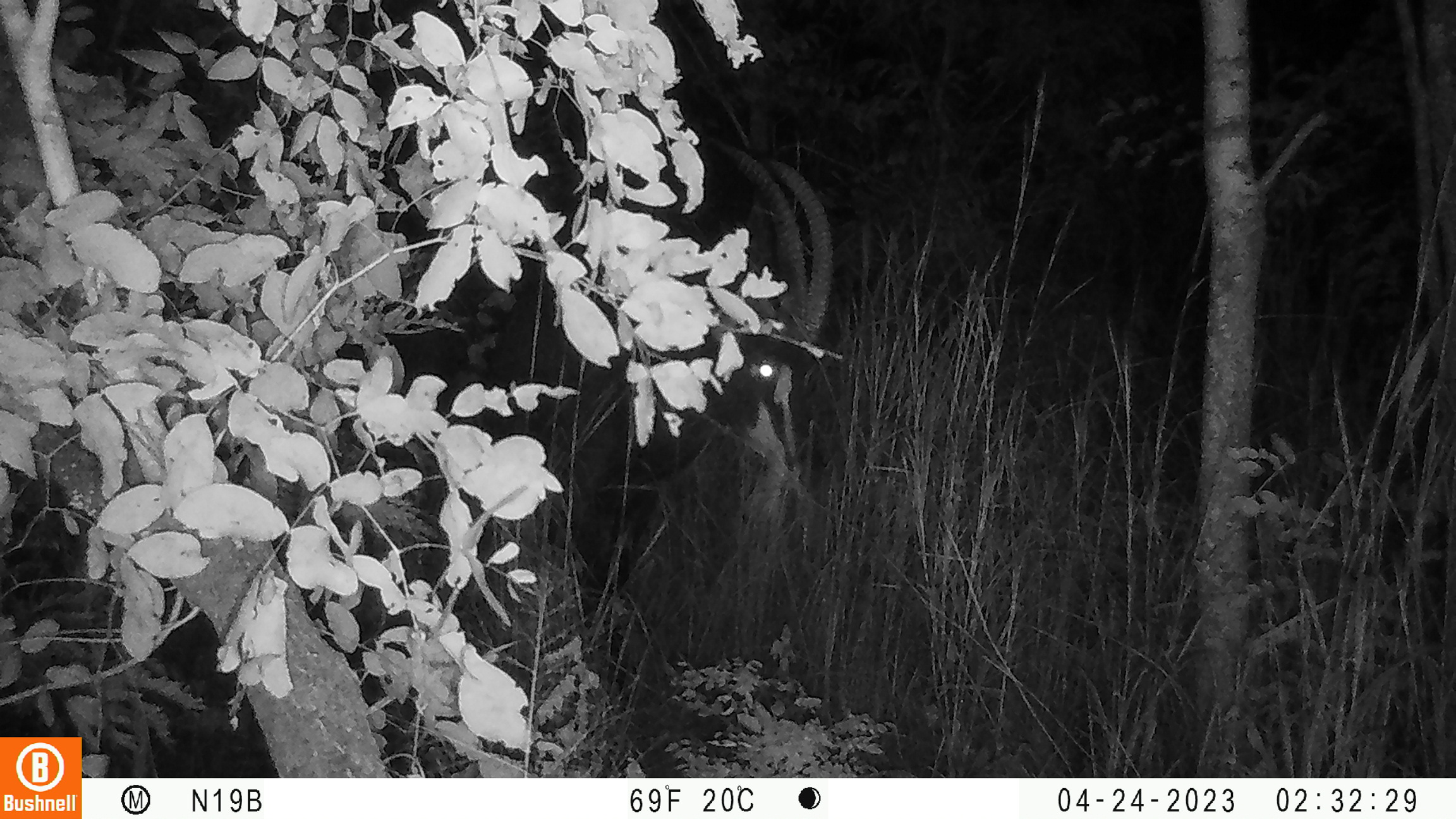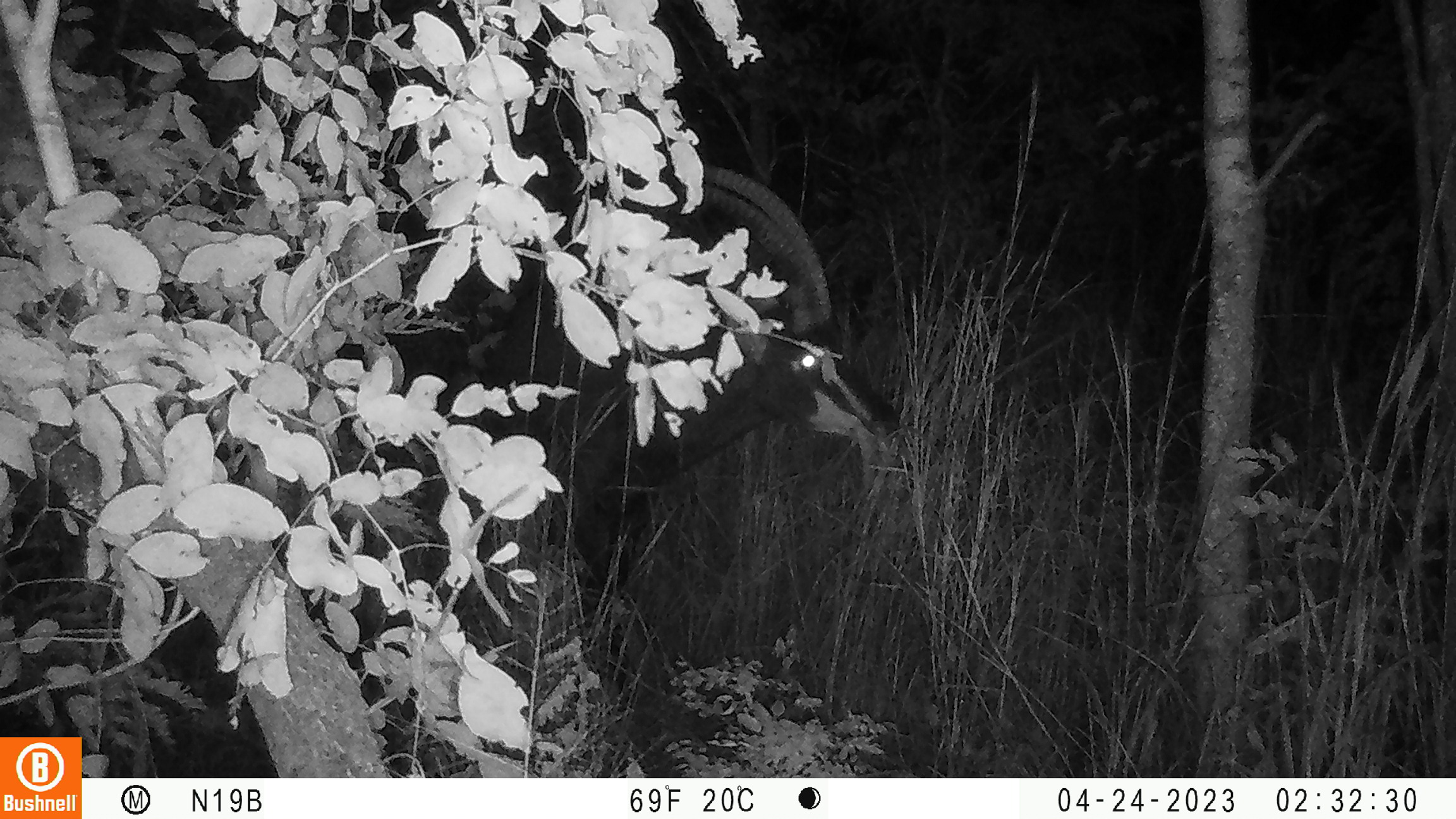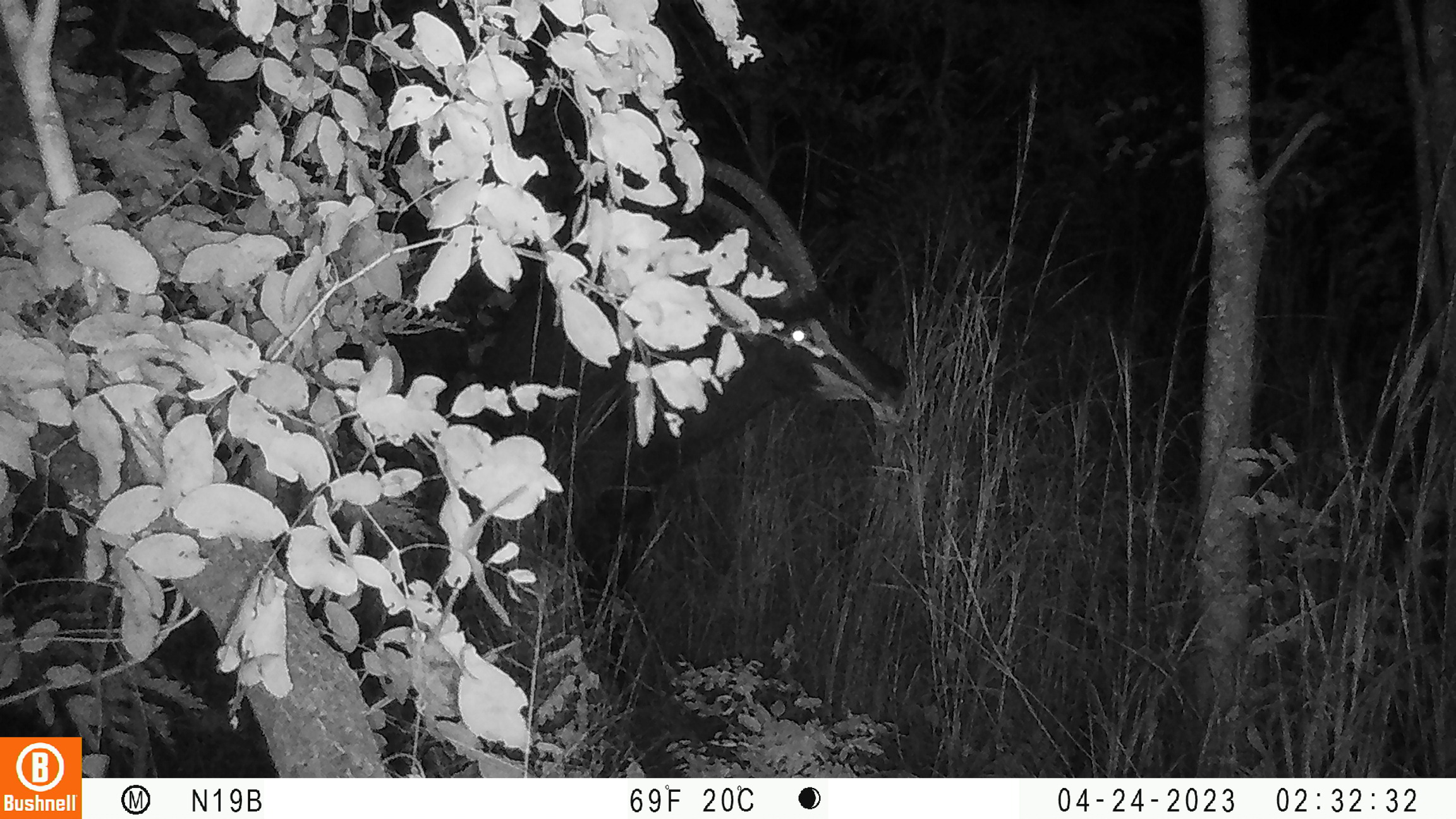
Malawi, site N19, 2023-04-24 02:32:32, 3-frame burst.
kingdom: Animalia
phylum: Chordata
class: Mammalia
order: Artiodactyla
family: Bovidae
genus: Hippotragus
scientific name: Hippotragus niger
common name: sable antelope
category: sable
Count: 1.